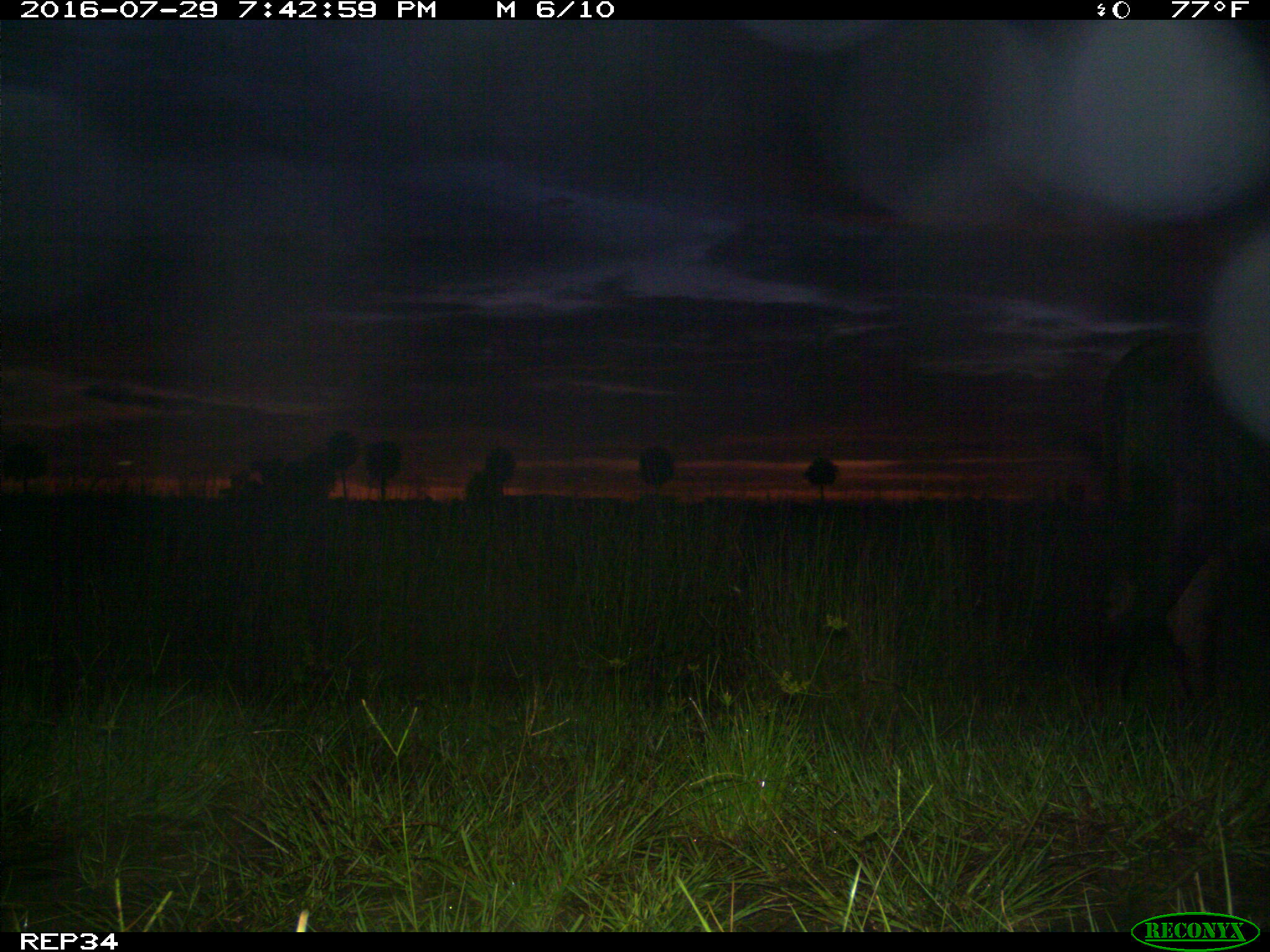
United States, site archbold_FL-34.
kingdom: Animalia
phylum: Chordata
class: Mammalia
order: Artiodactyla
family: Bovidae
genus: Bos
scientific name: Bos taurus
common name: domestic cow